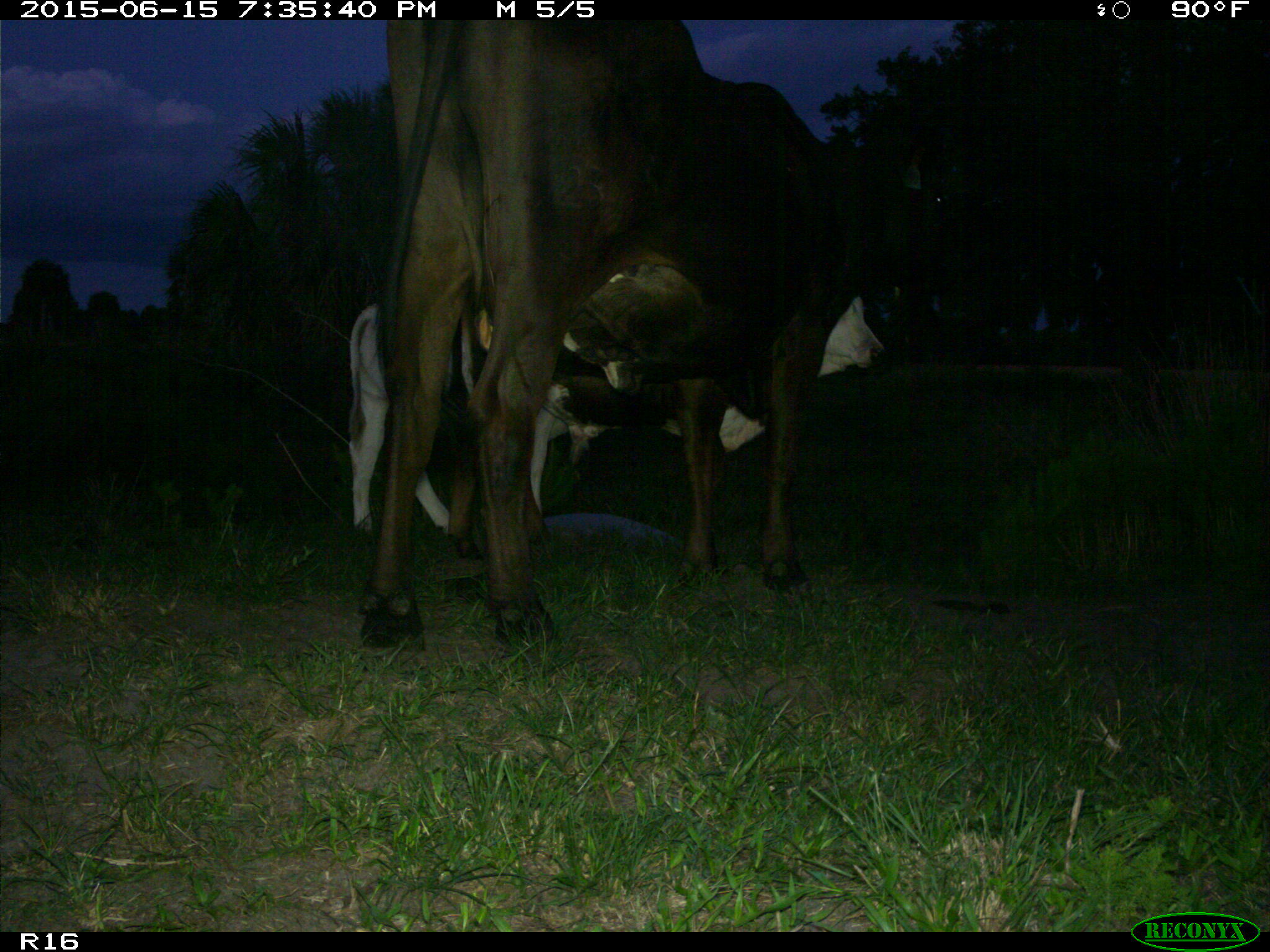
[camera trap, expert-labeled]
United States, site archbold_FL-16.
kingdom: Animalia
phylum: Chordata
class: Mammalia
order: Artiodactyla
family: Bovidae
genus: Bos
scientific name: Bos taurus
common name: domestic cow